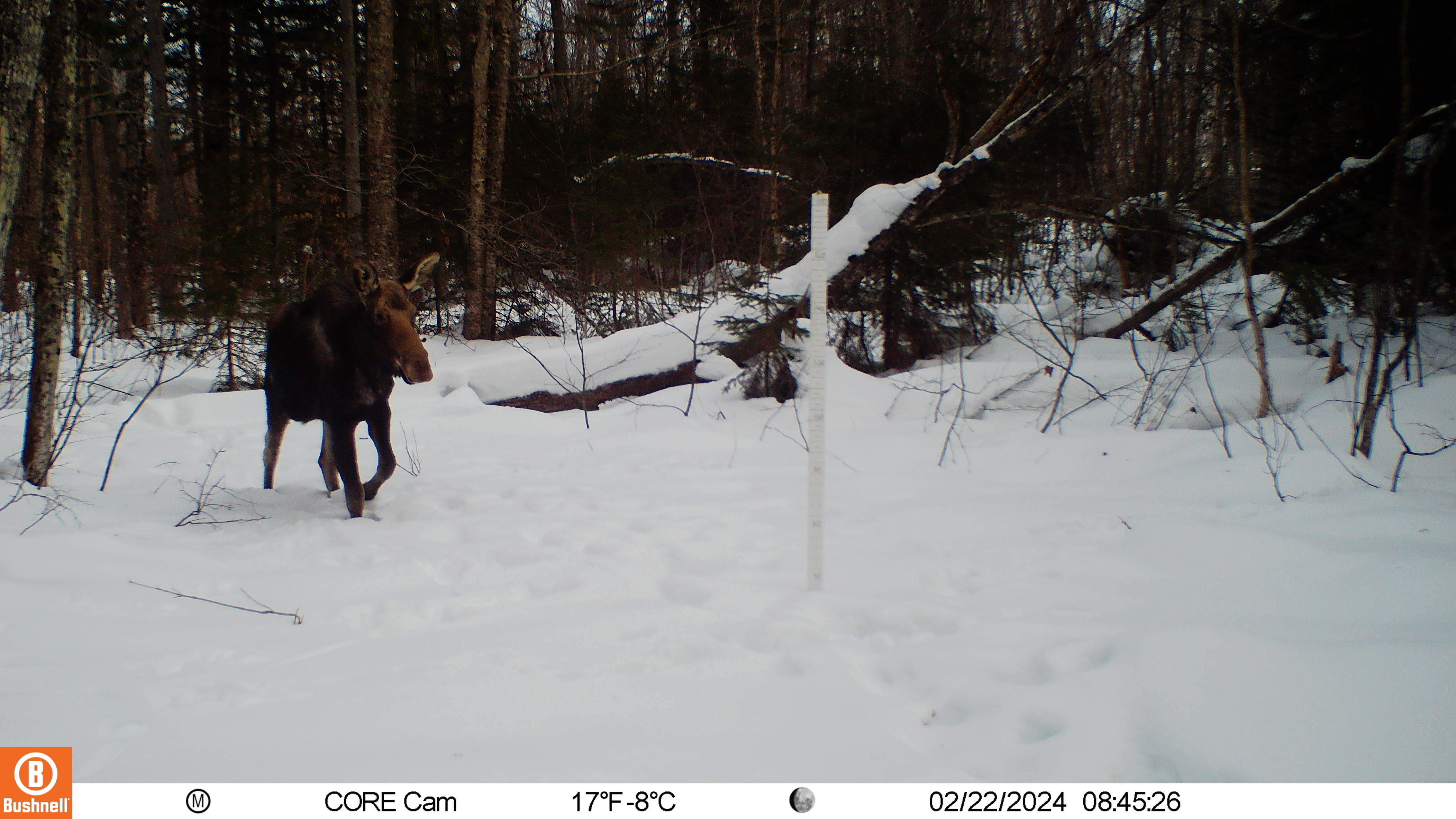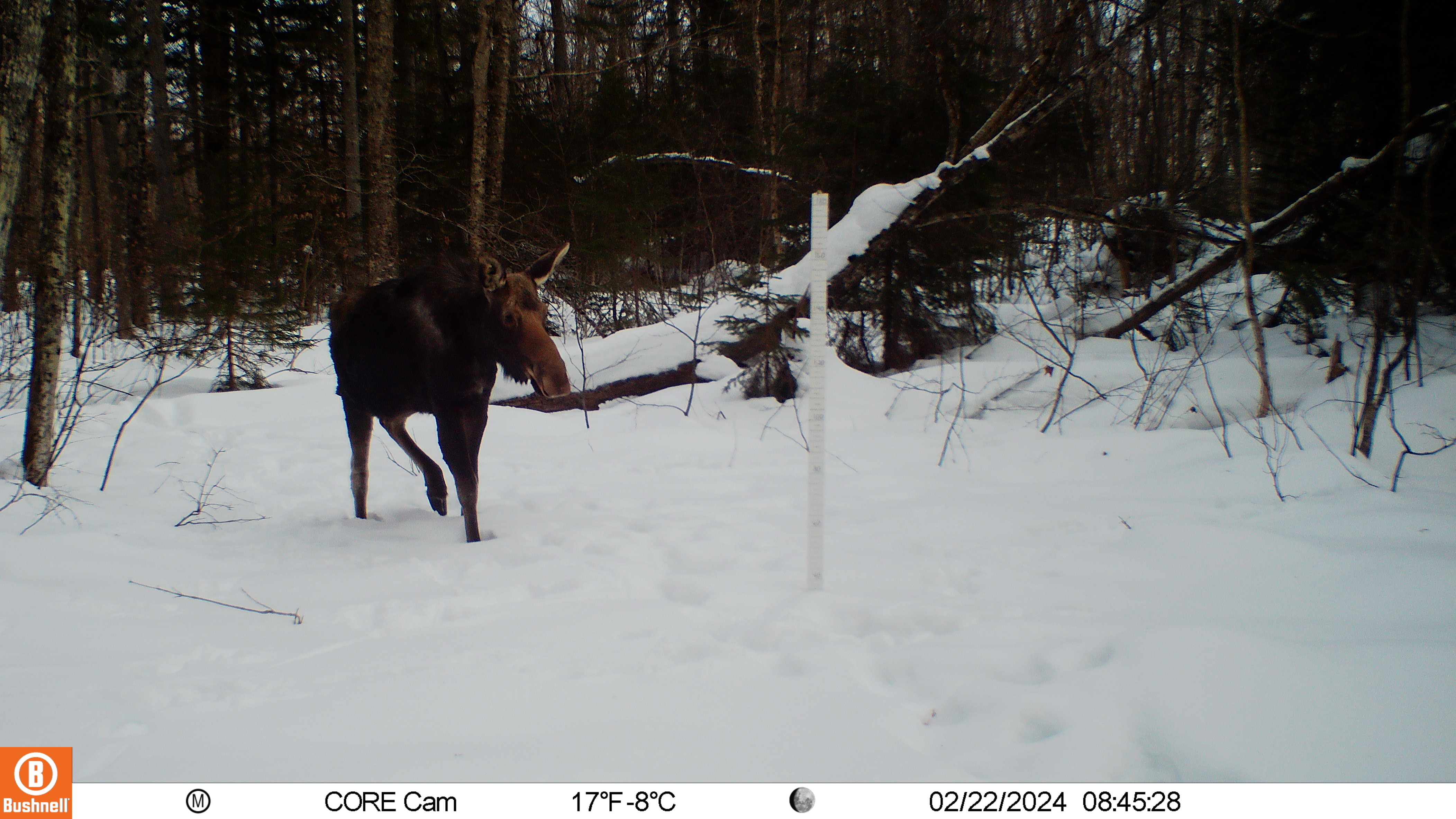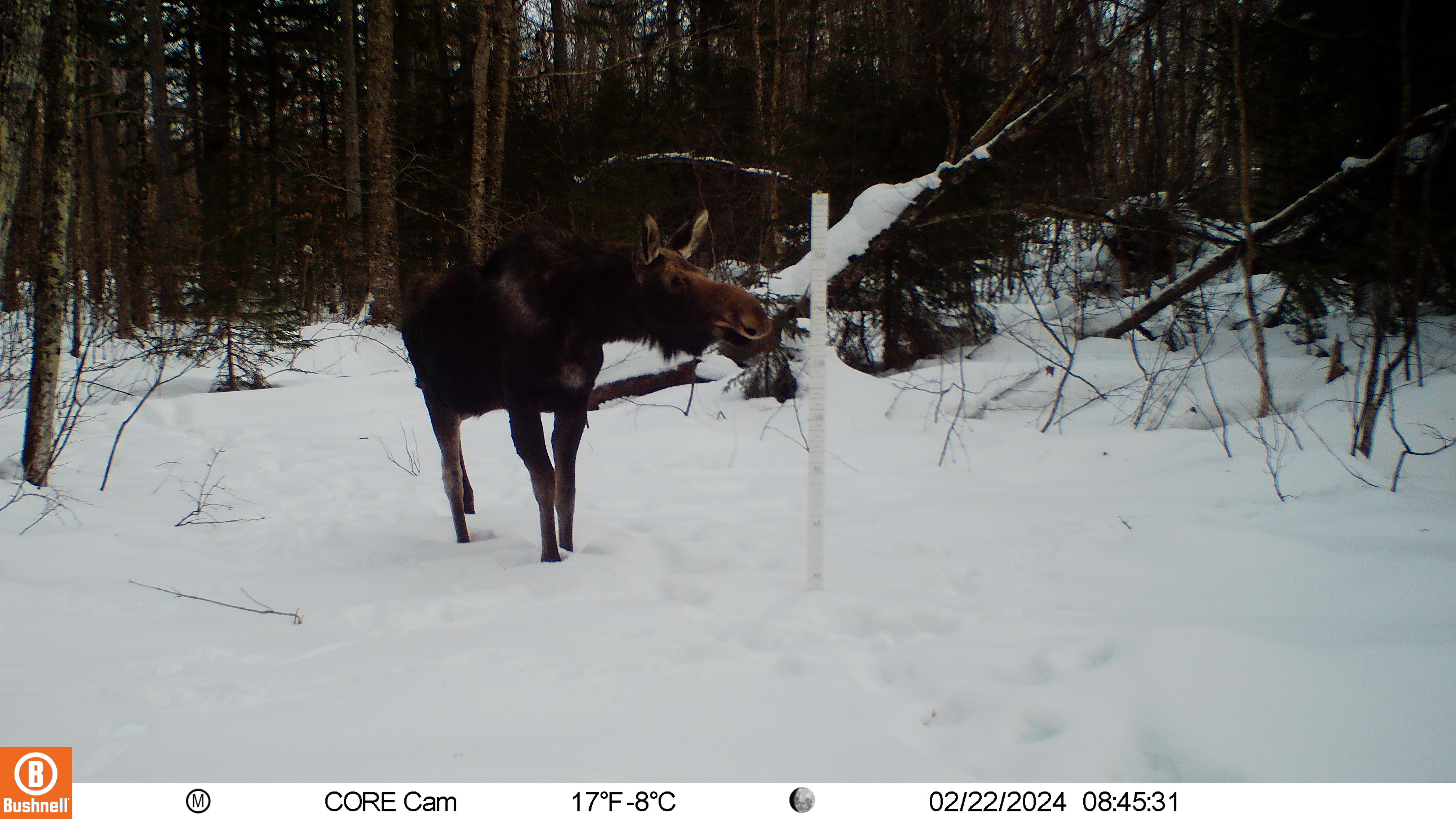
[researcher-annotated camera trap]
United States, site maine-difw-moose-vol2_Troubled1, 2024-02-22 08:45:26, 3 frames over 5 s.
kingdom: Animalia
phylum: Chordata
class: Mammalia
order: Artiodactyla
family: Cervidae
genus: Alces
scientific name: Alces alces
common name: moose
Moose (Alces alces).